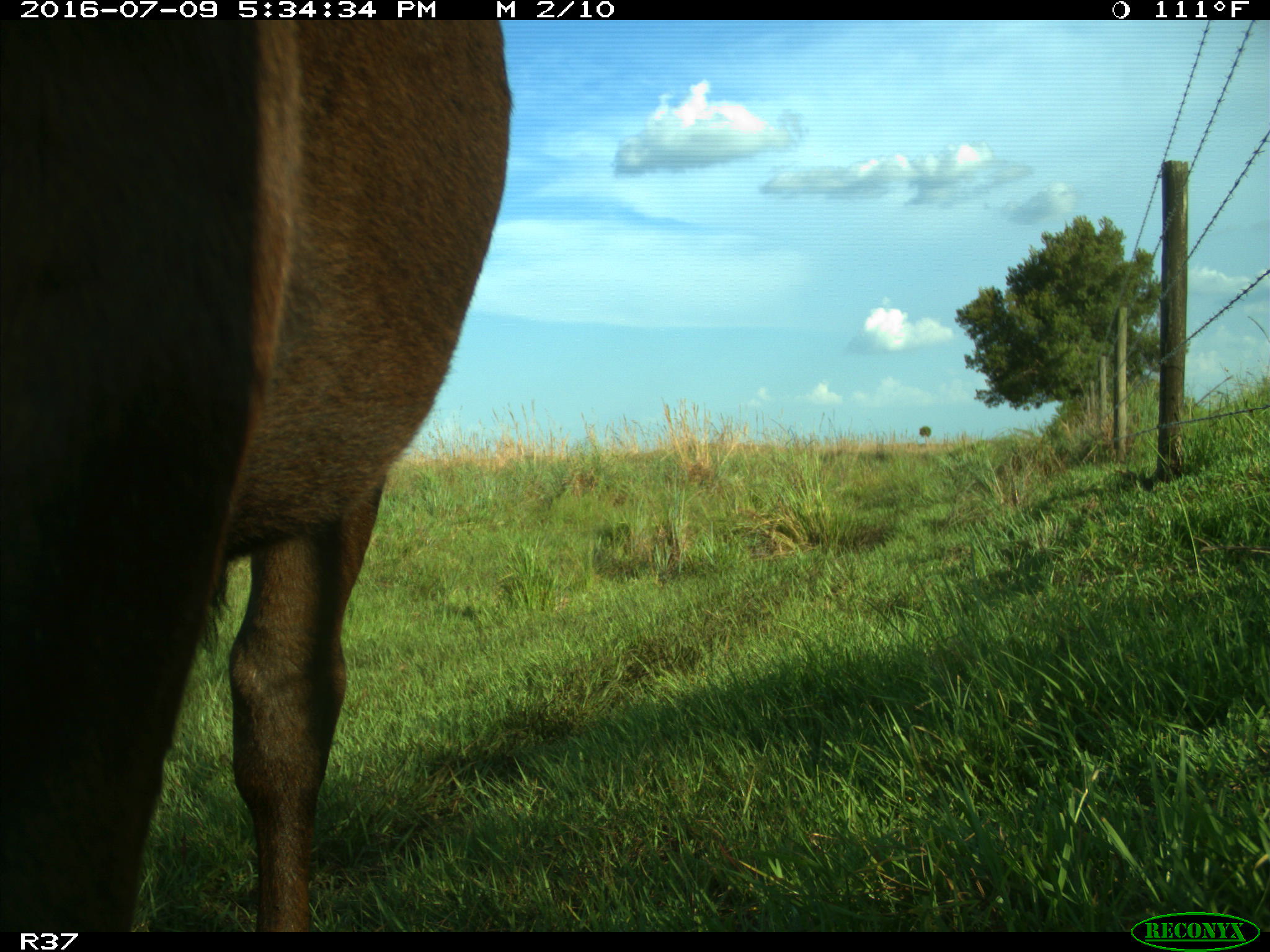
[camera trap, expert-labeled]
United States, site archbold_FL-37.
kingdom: Animalia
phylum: Chordata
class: Mammalia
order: Artiodactyla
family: Bovidae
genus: Bos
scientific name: Bos taurus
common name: domestic cow